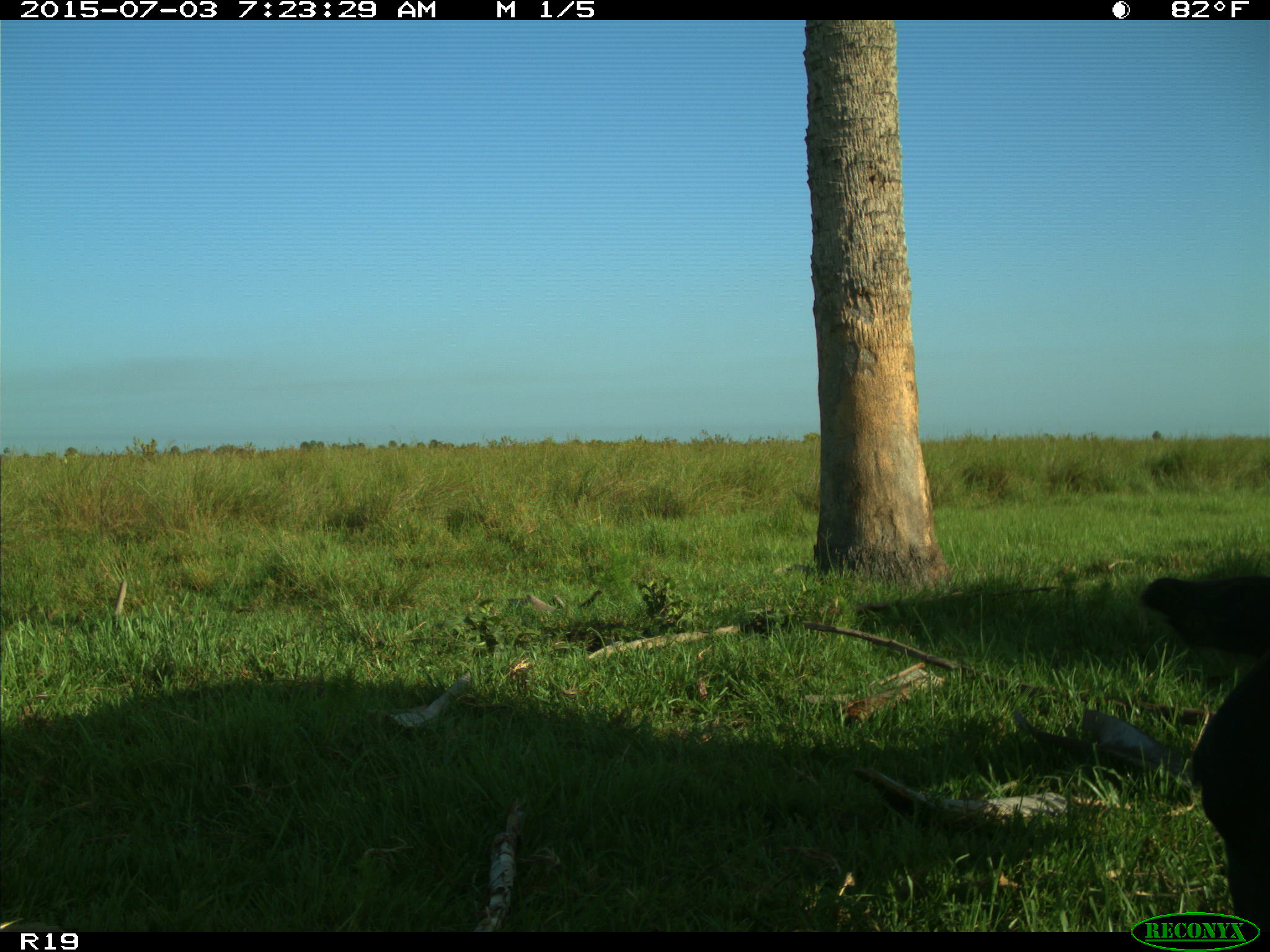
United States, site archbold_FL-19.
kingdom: Animalia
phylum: Chordata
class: Mammalia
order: Artiodactyla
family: Bovidae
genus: Bos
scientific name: Bos taurus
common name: domestic cow